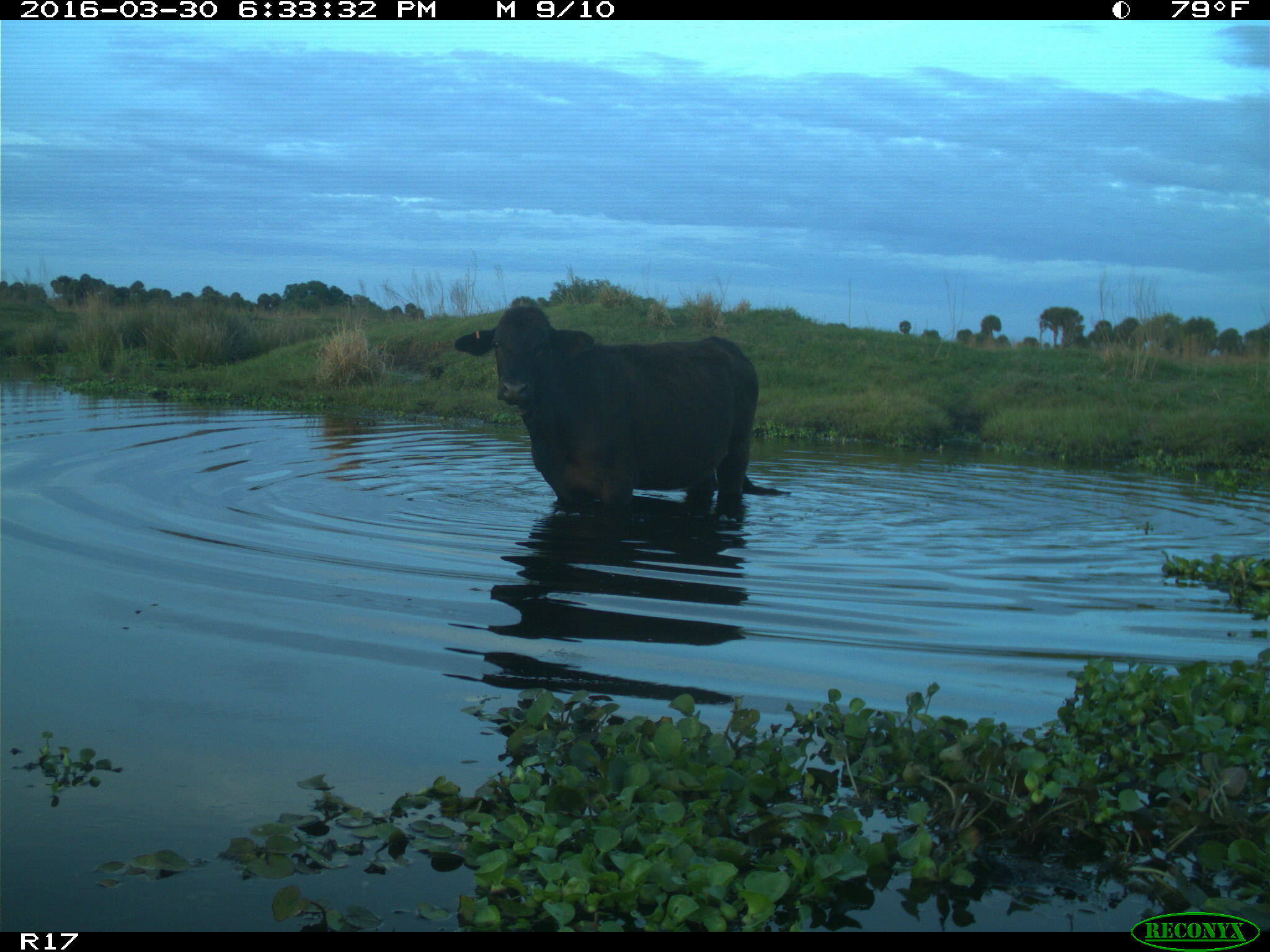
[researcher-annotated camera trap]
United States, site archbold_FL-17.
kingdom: Animalia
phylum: Chordata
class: Mammalia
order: Artiodactyla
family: Bovidae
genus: Bos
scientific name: Bos taurus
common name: domestic cow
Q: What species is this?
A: Bos taurus (domestic cow).